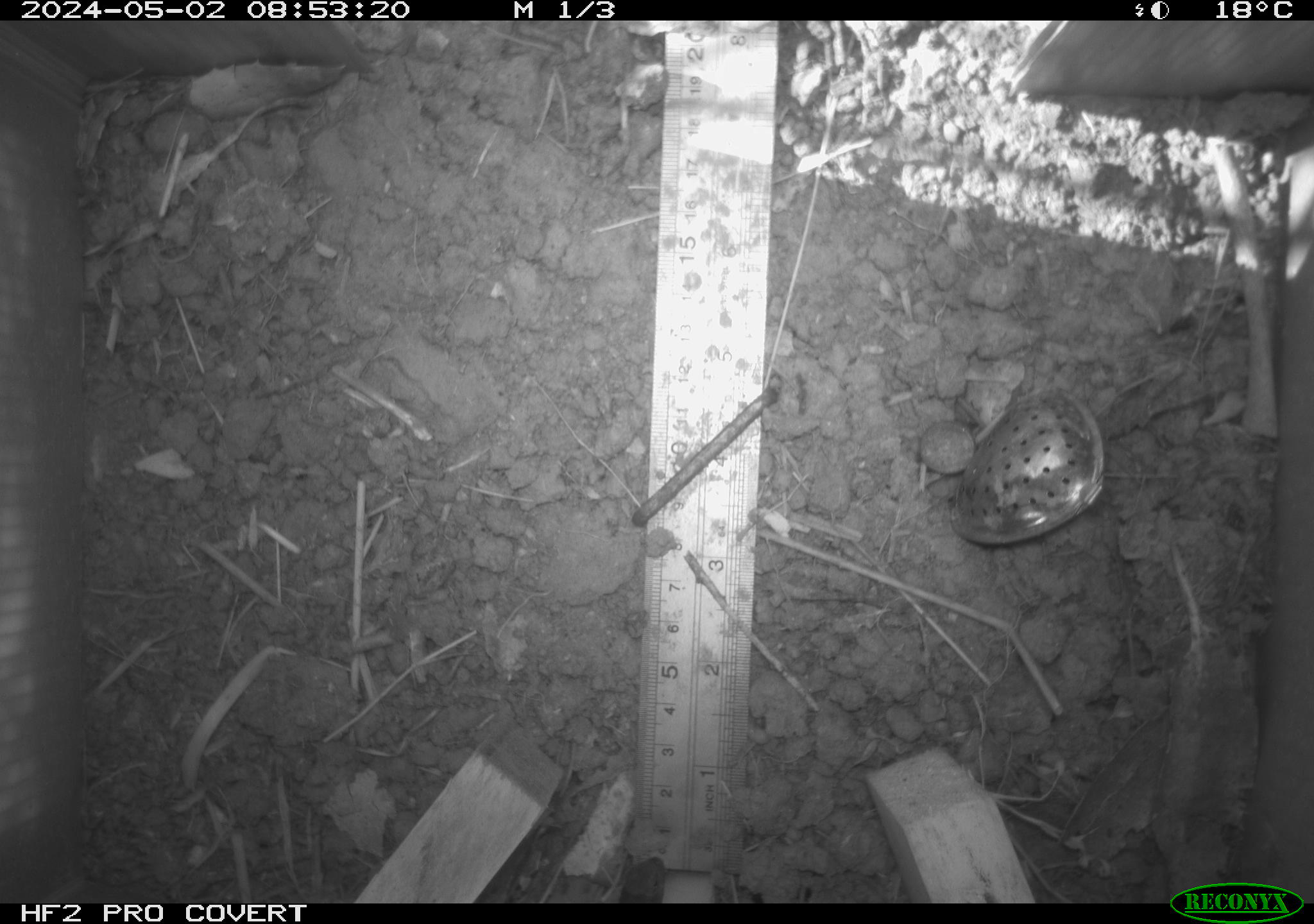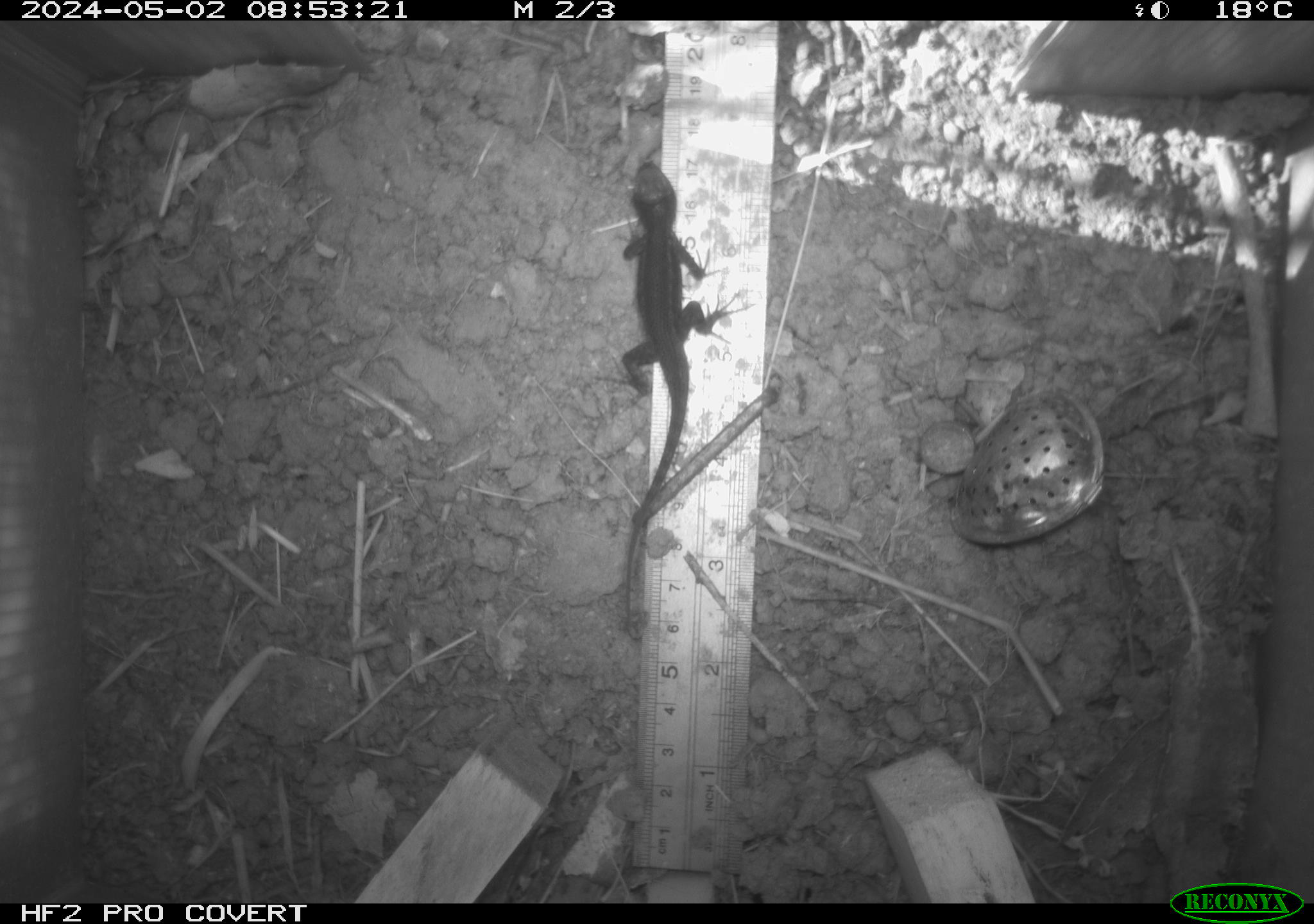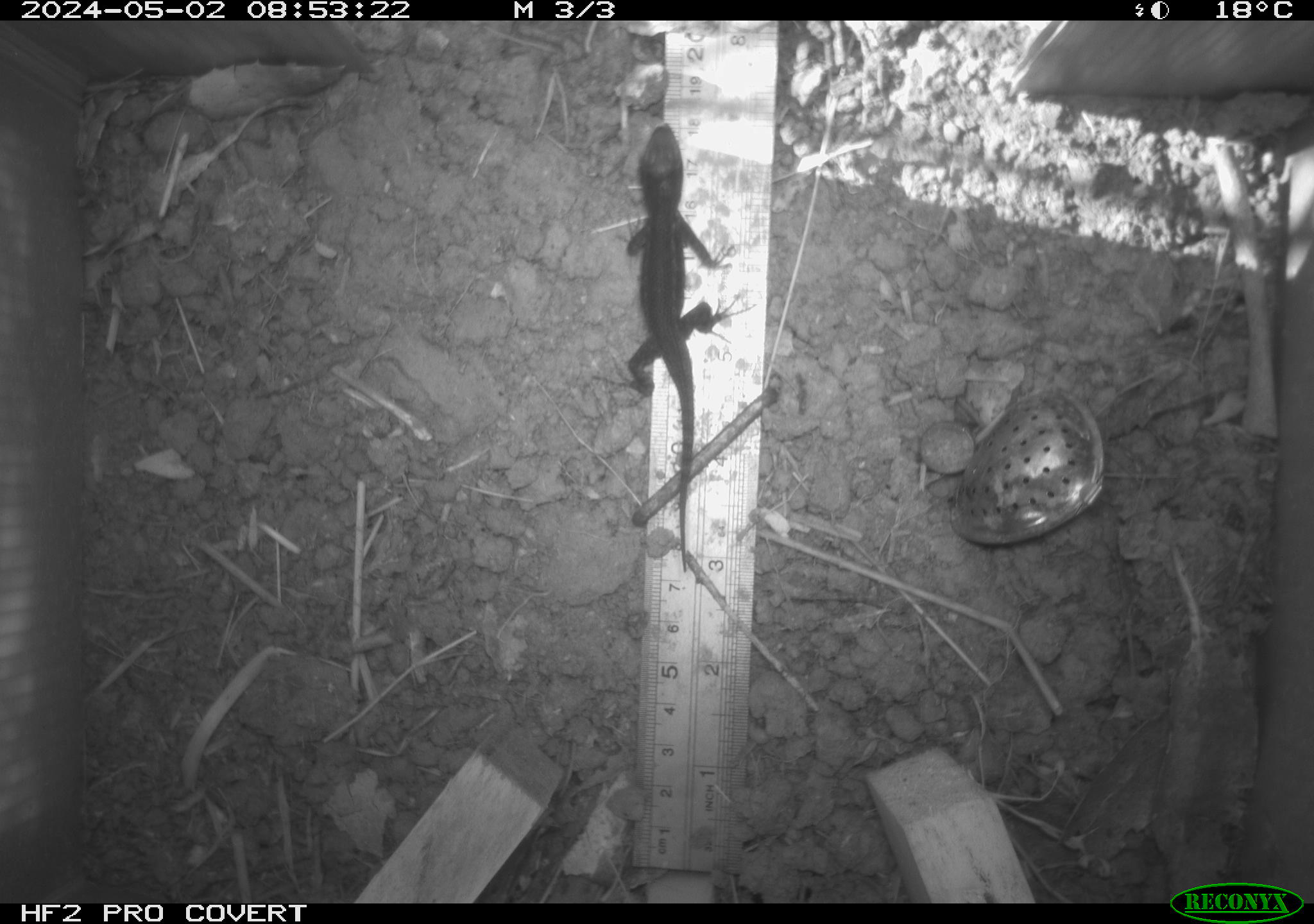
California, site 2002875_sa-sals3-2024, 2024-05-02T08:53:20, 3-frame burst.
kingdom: Animalia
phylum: Chordata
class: Reptilia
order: Squamata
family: Phrynosomatidae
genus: Sceloporus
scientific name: Sceloporus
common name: spiny lizards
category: sceloporus species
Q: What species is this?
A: Sceloporus species (spiny lizards) (Sceloporus).